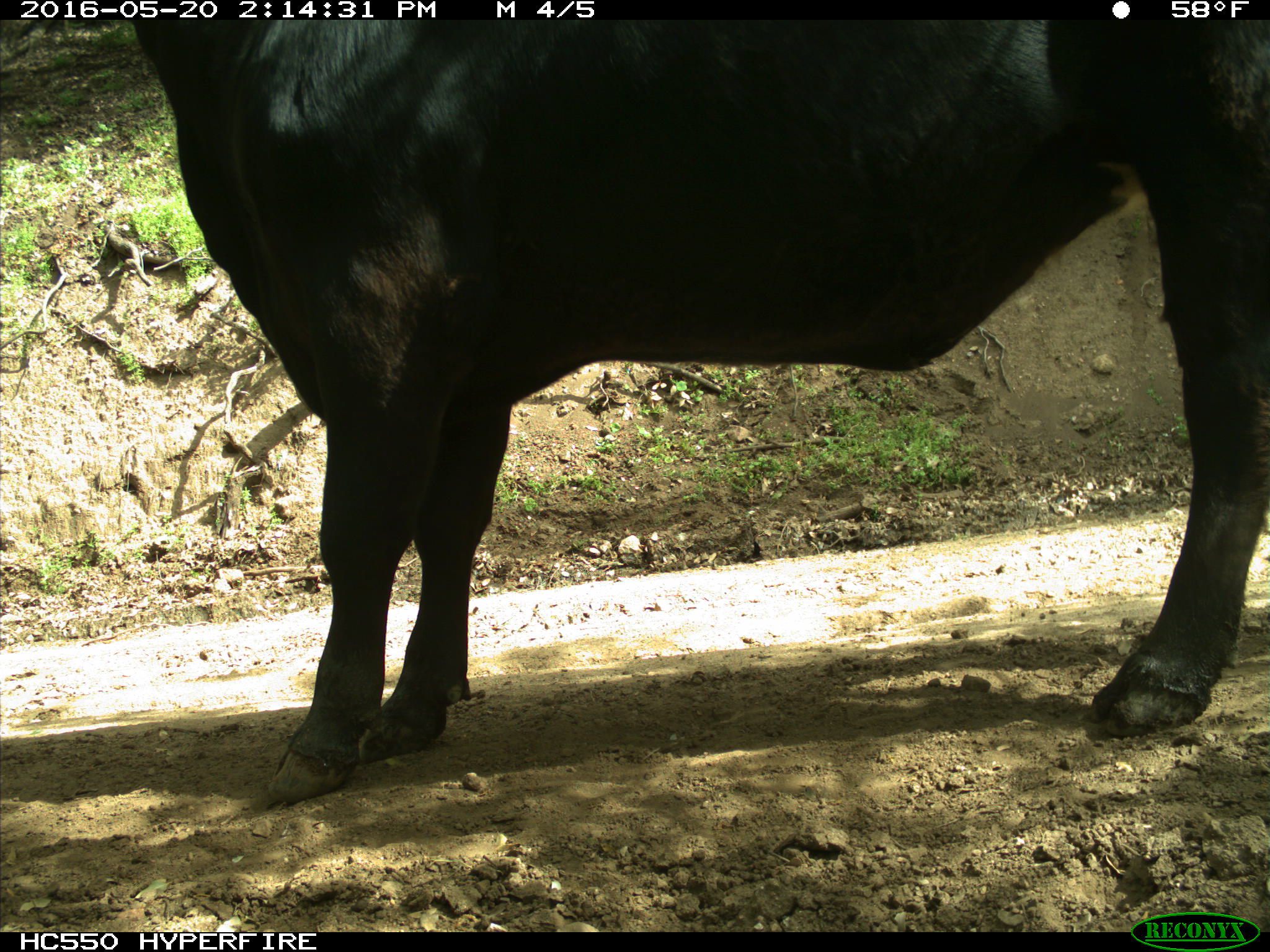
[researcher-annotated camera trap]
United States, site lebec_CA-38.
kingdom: Animalia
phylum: Chordata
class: Mammalia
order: Artiodactyla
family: Bovidae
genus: Bos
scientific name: Bos taurus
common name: domestic cow